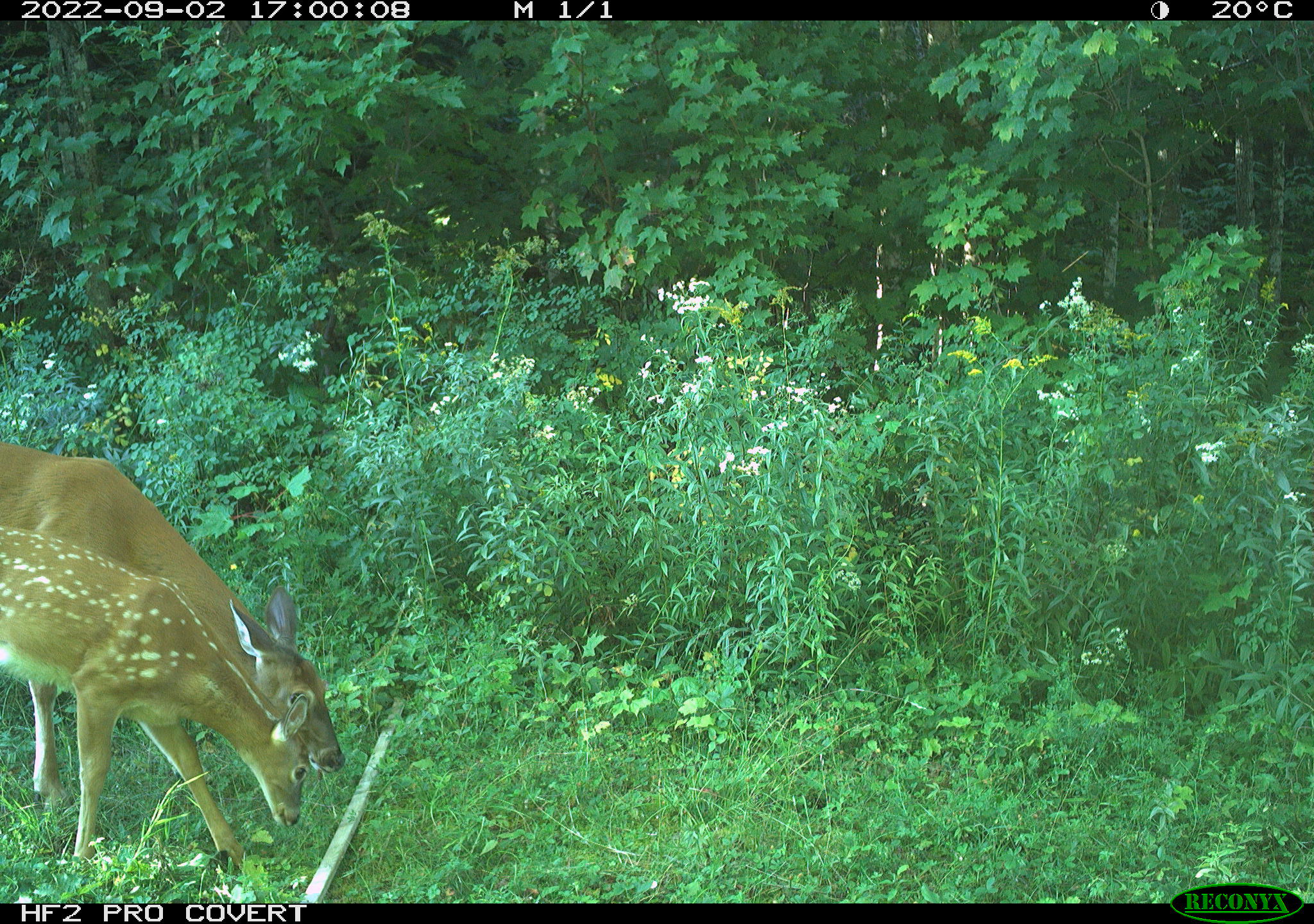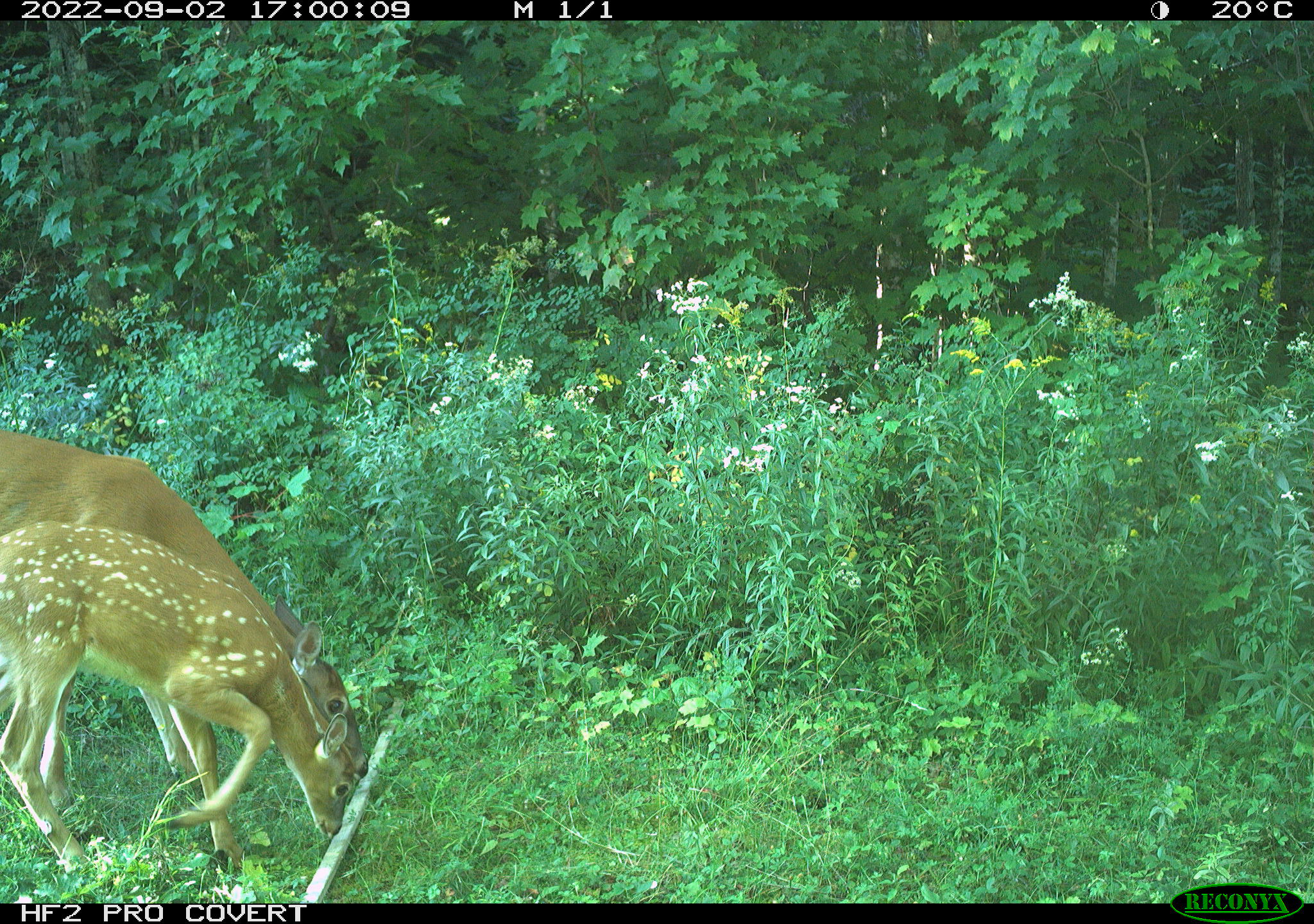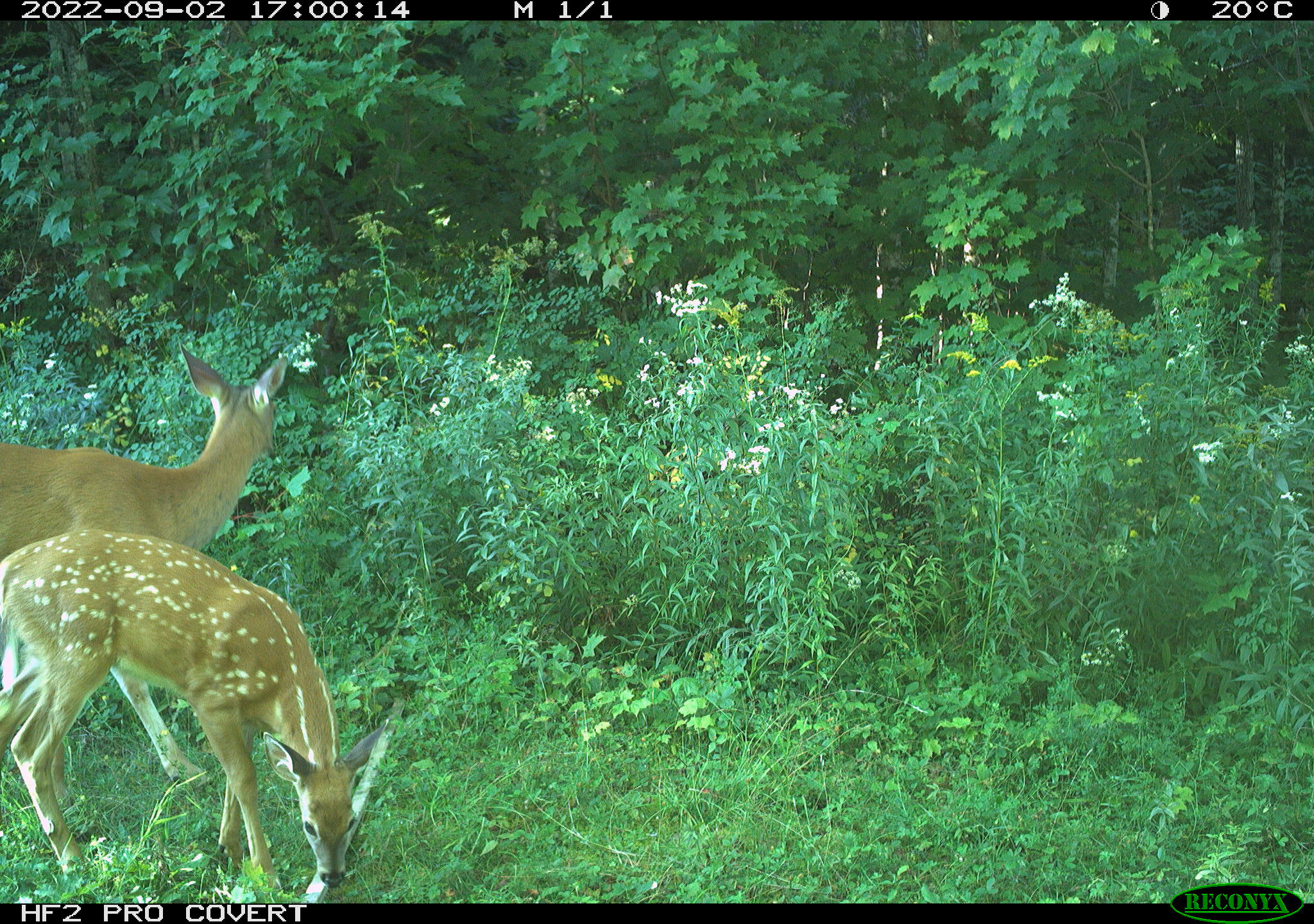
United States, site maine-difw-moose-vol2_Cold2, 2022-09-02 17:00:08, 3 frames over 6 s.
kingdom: Animalia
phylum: Chordata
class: Mammalia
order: Artiodactyla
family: Cervidae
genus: Odocoileus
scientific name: Odocoileus virginianus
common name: white-tailed deer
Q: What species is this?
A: White-tailed deer (Odocoileus virginianus).